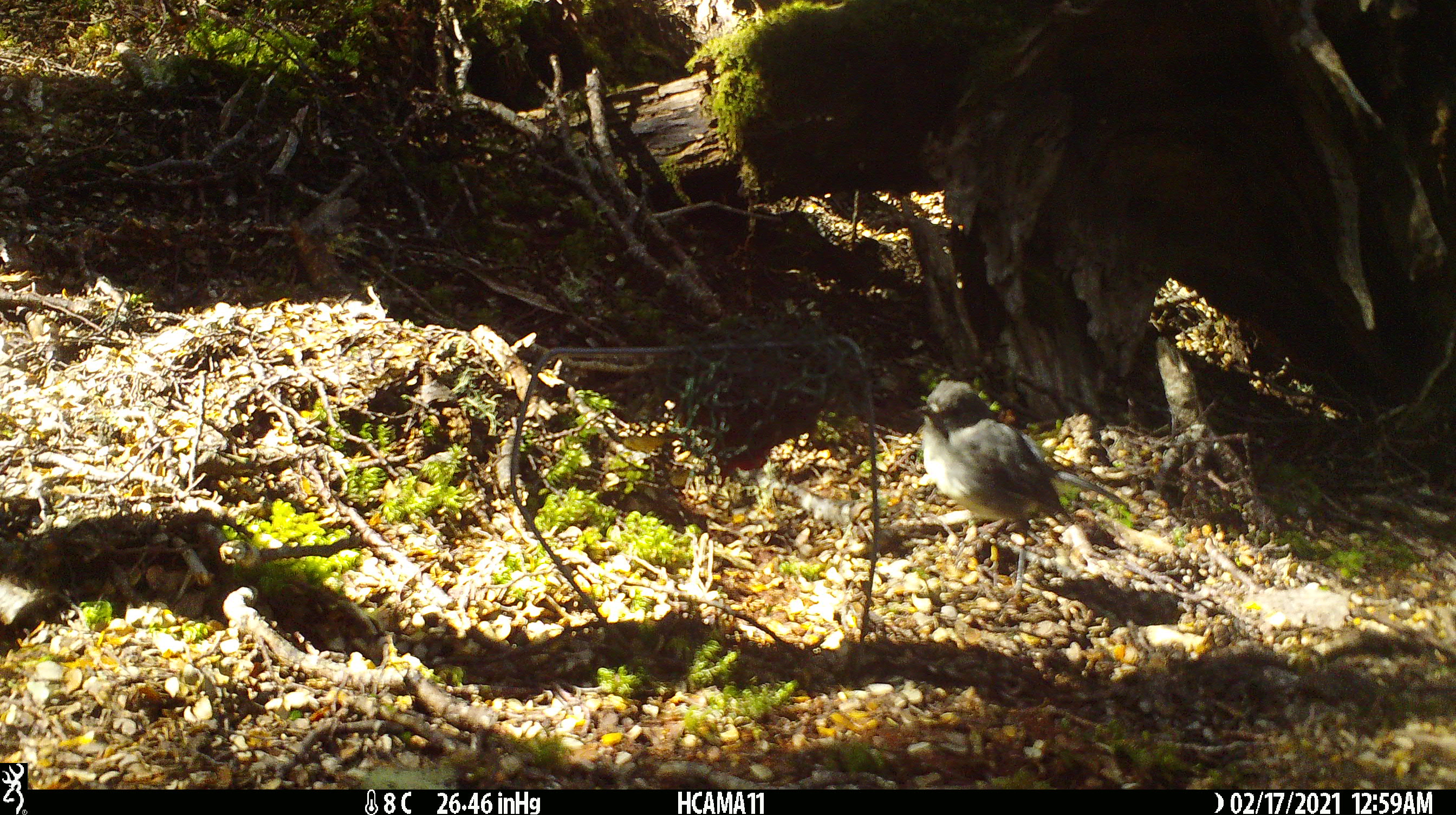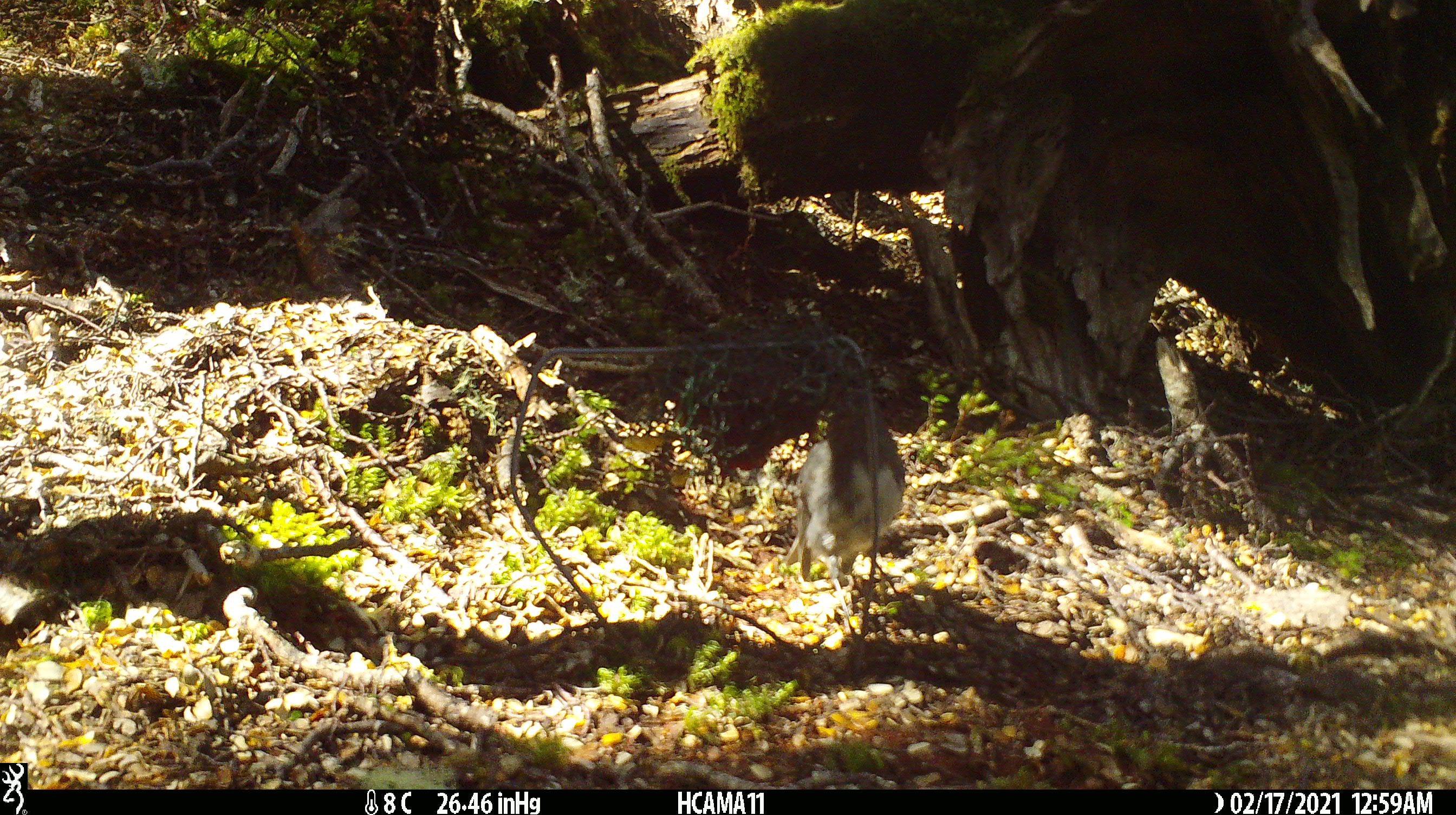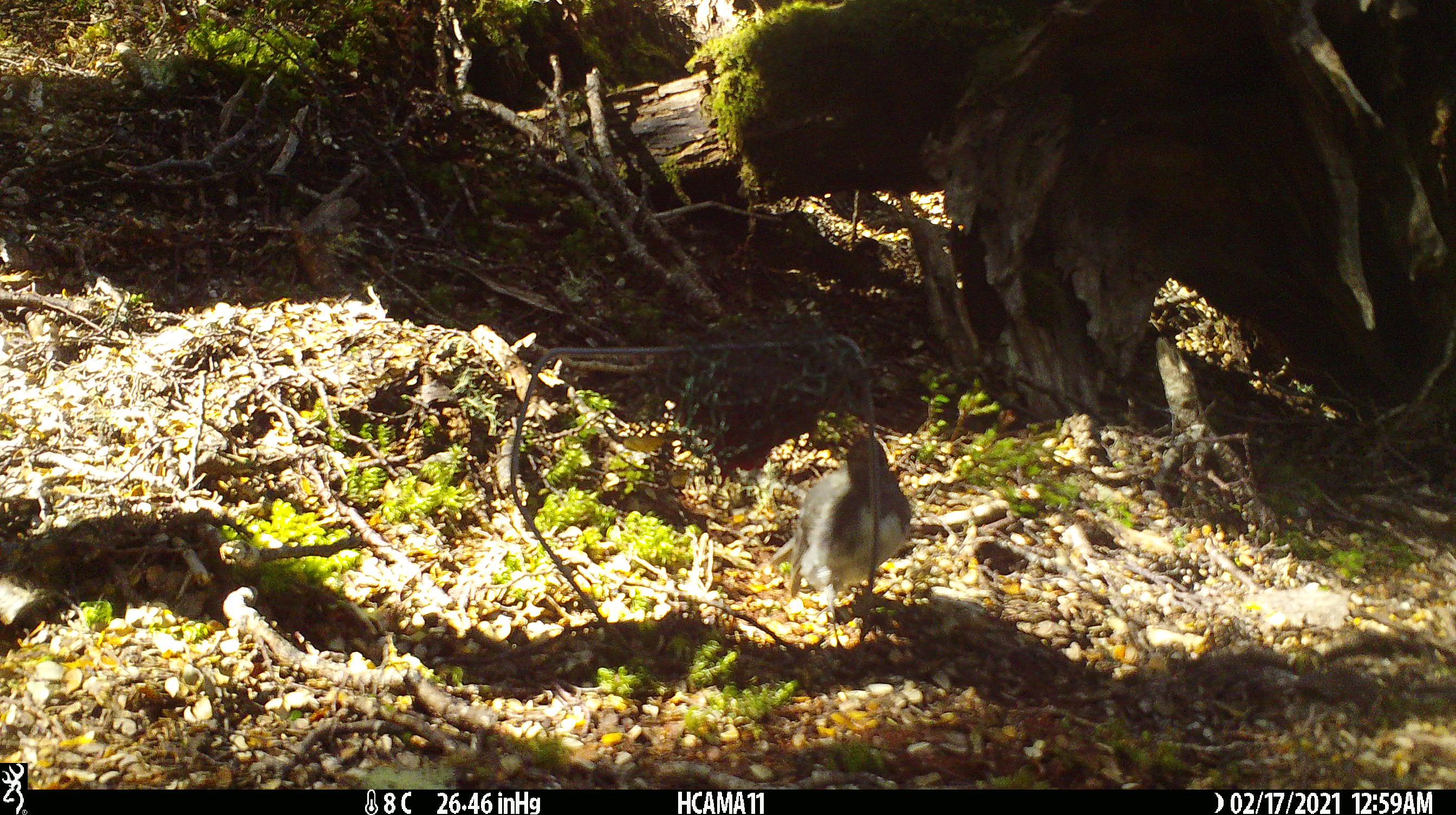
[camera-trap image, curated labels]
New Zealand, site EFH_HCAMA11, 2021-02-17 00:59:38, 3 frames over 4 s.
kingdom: Animalia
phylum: Chordata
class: Aves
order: Passeriformes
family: Petroicidae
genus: Petroica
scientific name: Petroica australis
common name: new zealand robin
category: robin